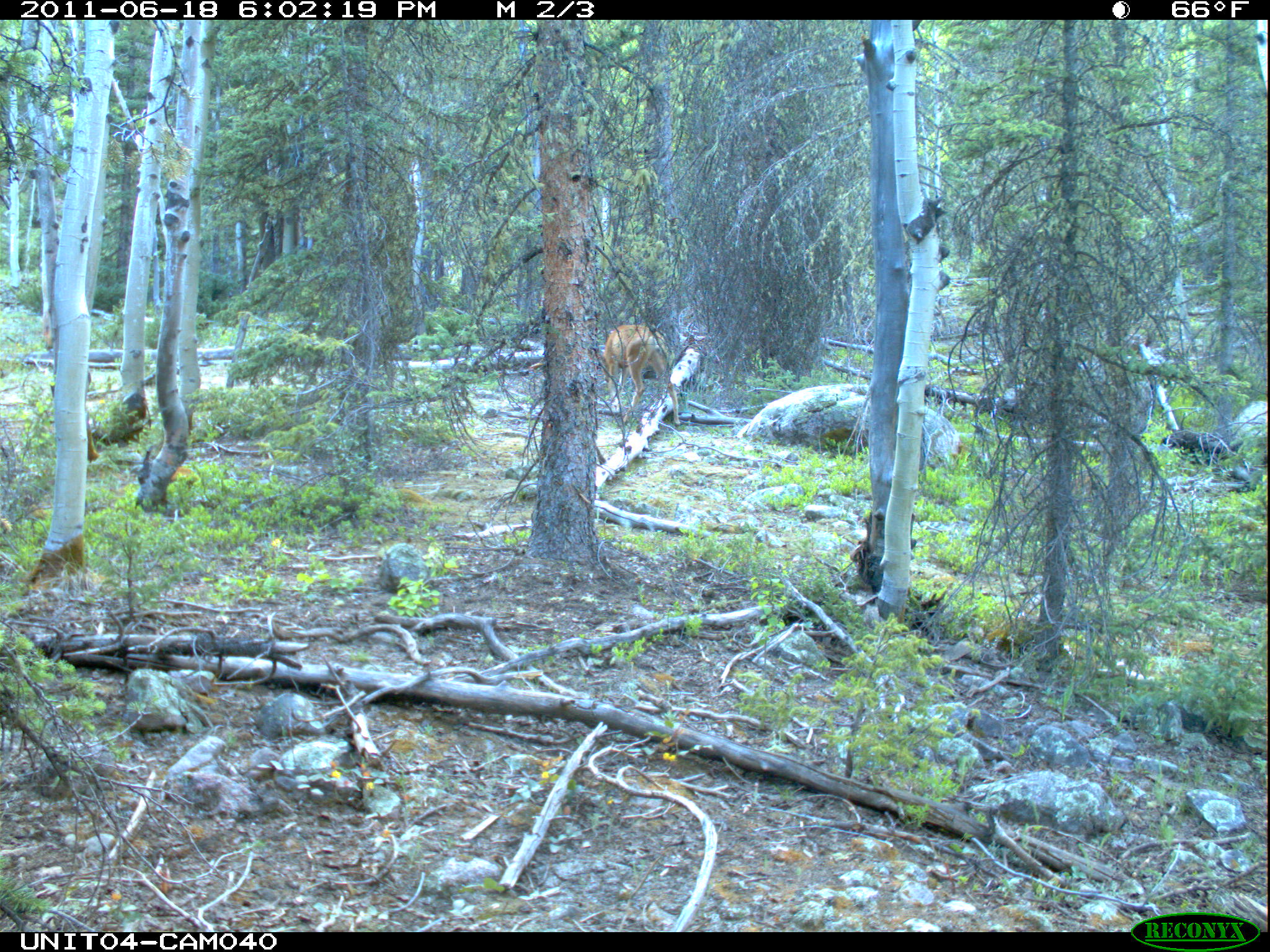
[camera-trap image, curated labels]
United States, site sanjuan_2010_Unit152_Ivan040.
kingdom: Animalia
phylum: Chordata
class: Mammalia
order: Artiodactyla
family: Cervidae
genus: Odocoileus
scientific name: Odocoileus hemionus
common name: mule deer